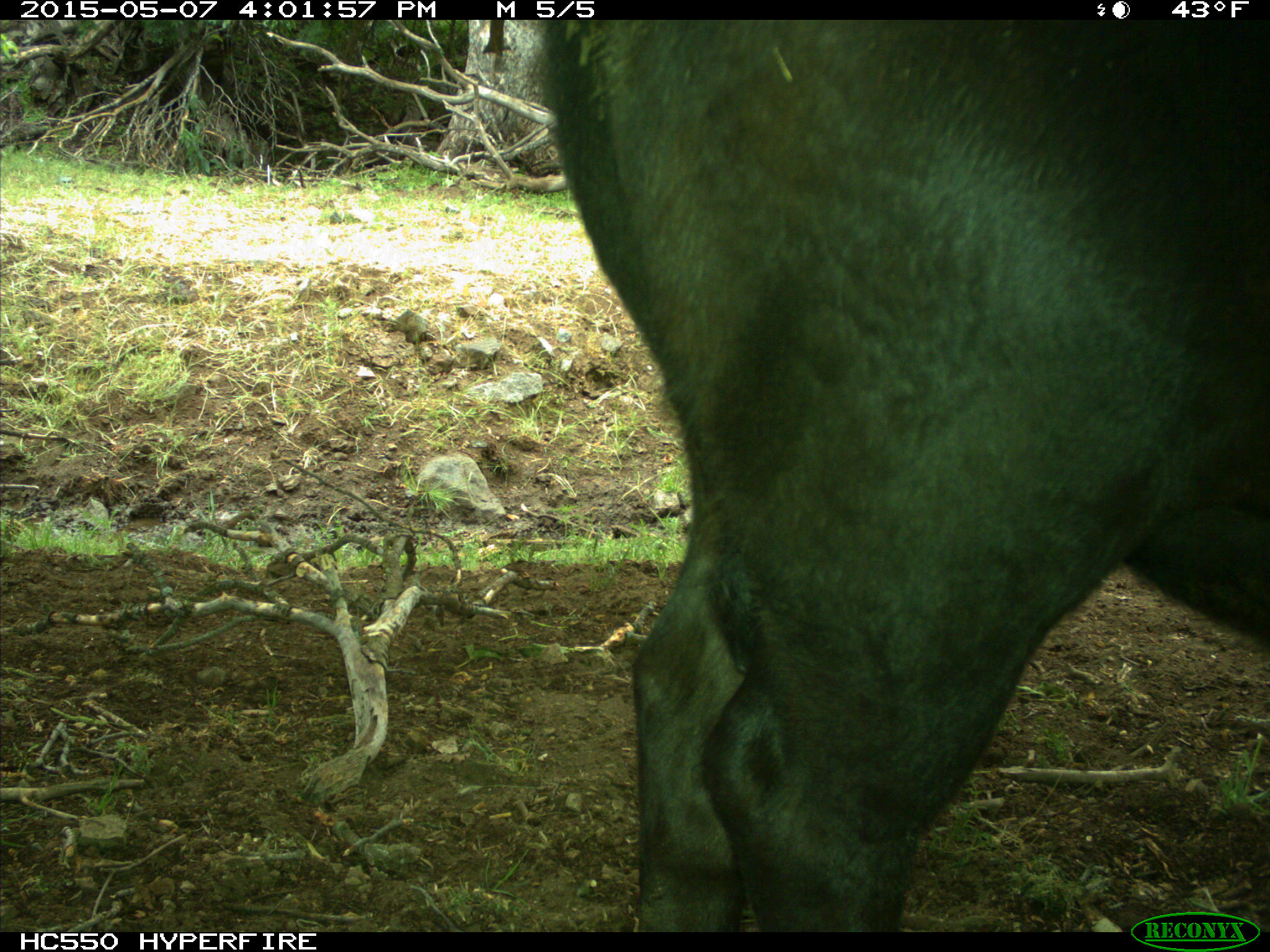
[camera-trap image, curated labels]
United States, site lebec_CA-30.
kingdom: Animalia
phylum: Chordata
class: Mammalia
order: Artiodactyla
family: Bovidae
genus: Bos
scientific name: Bos taurus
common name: domestic cow